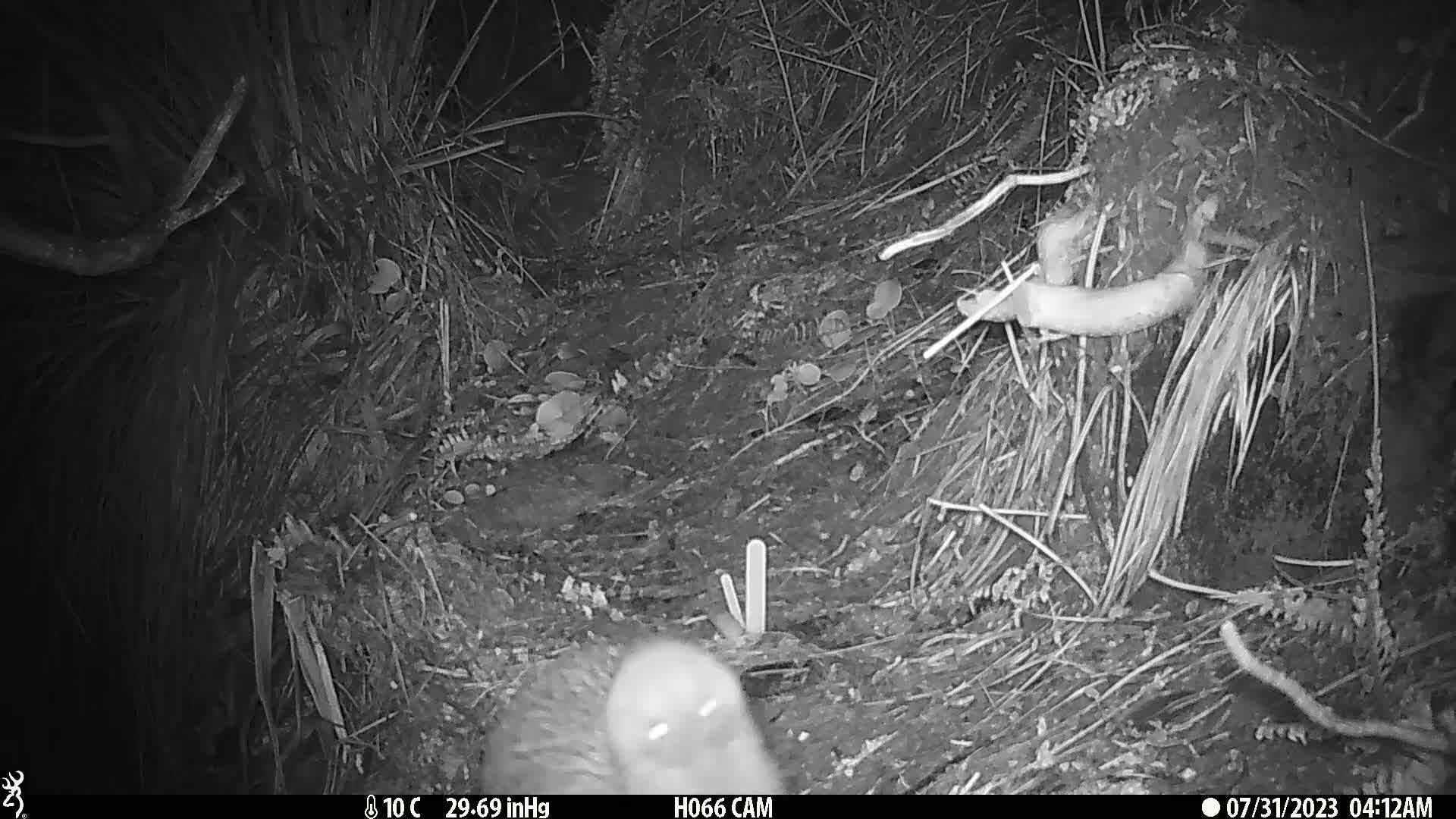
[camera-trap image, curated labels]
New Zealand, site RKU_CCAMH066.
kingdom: Animalia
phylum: Chordata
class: Aves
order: Apterygiformes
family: Apterygidae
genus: Apteryx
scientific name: Apteryx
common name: kiwi